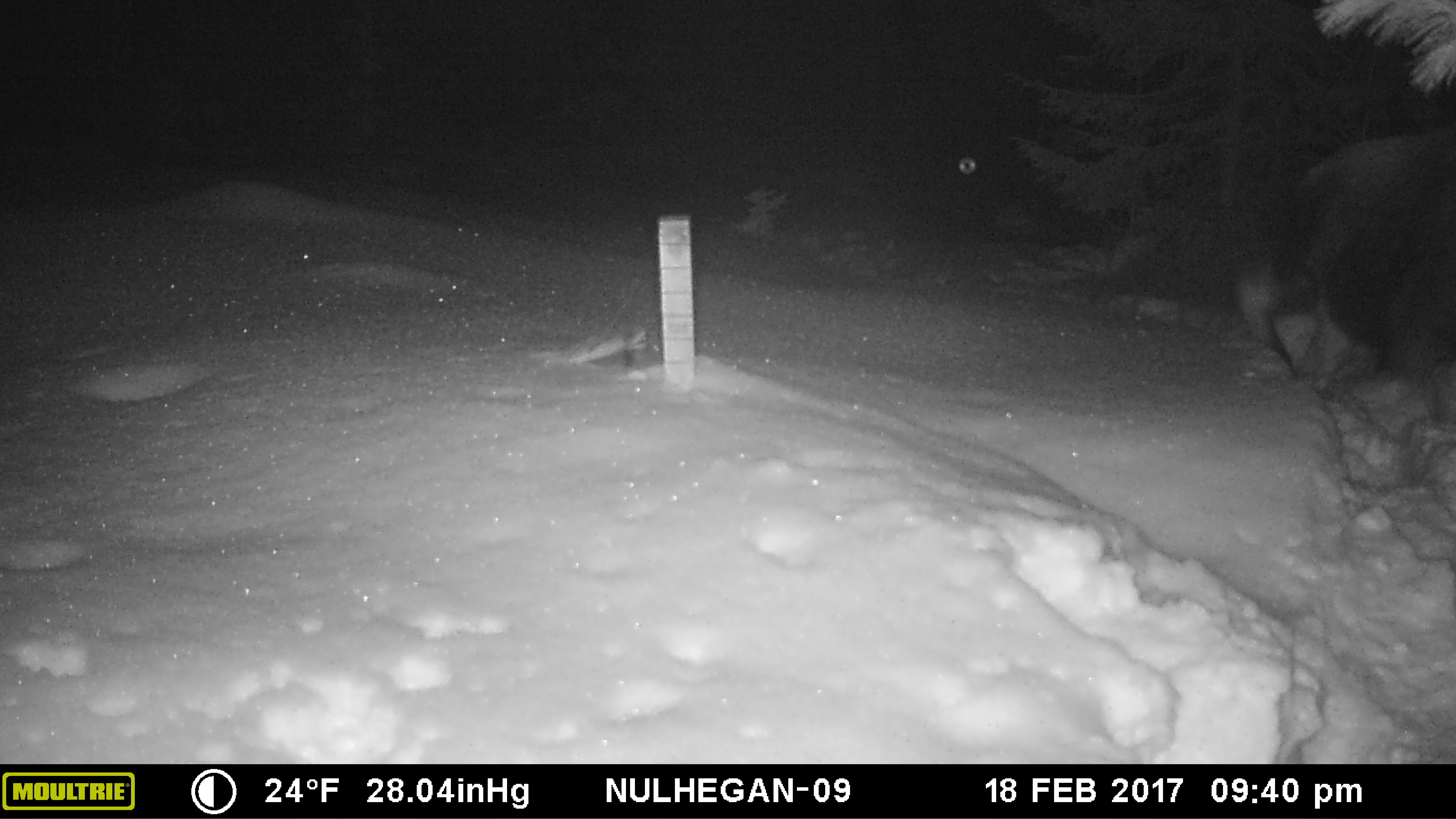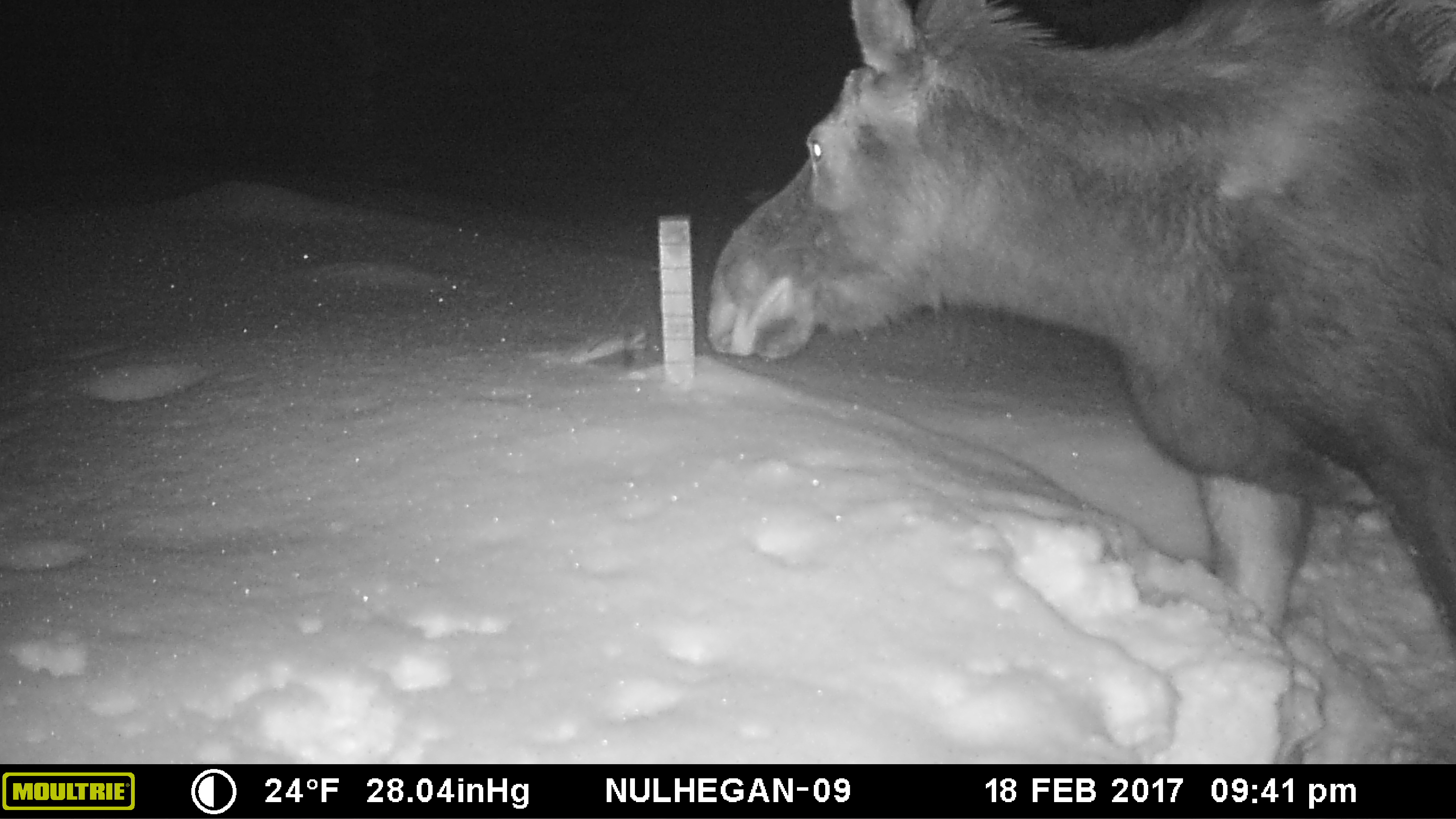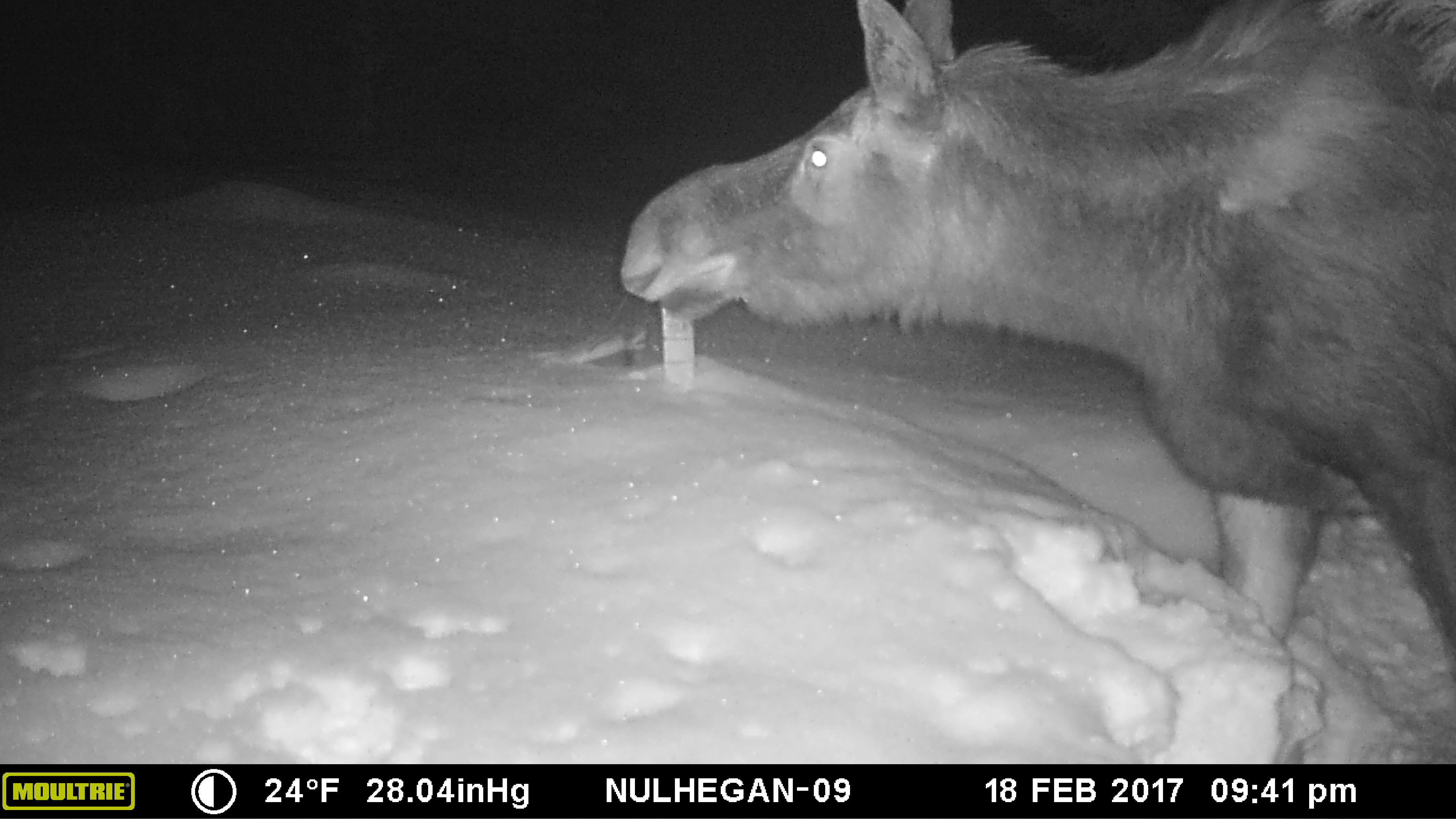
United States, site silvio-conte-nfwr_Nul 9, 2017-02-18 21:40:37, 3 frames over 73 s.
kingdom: Animalia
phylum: Chordata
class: Mammalia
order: Artiodactyla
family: Cervidae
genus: Alces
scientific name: Alces alces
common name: moose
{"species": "moose (Alces alces)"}